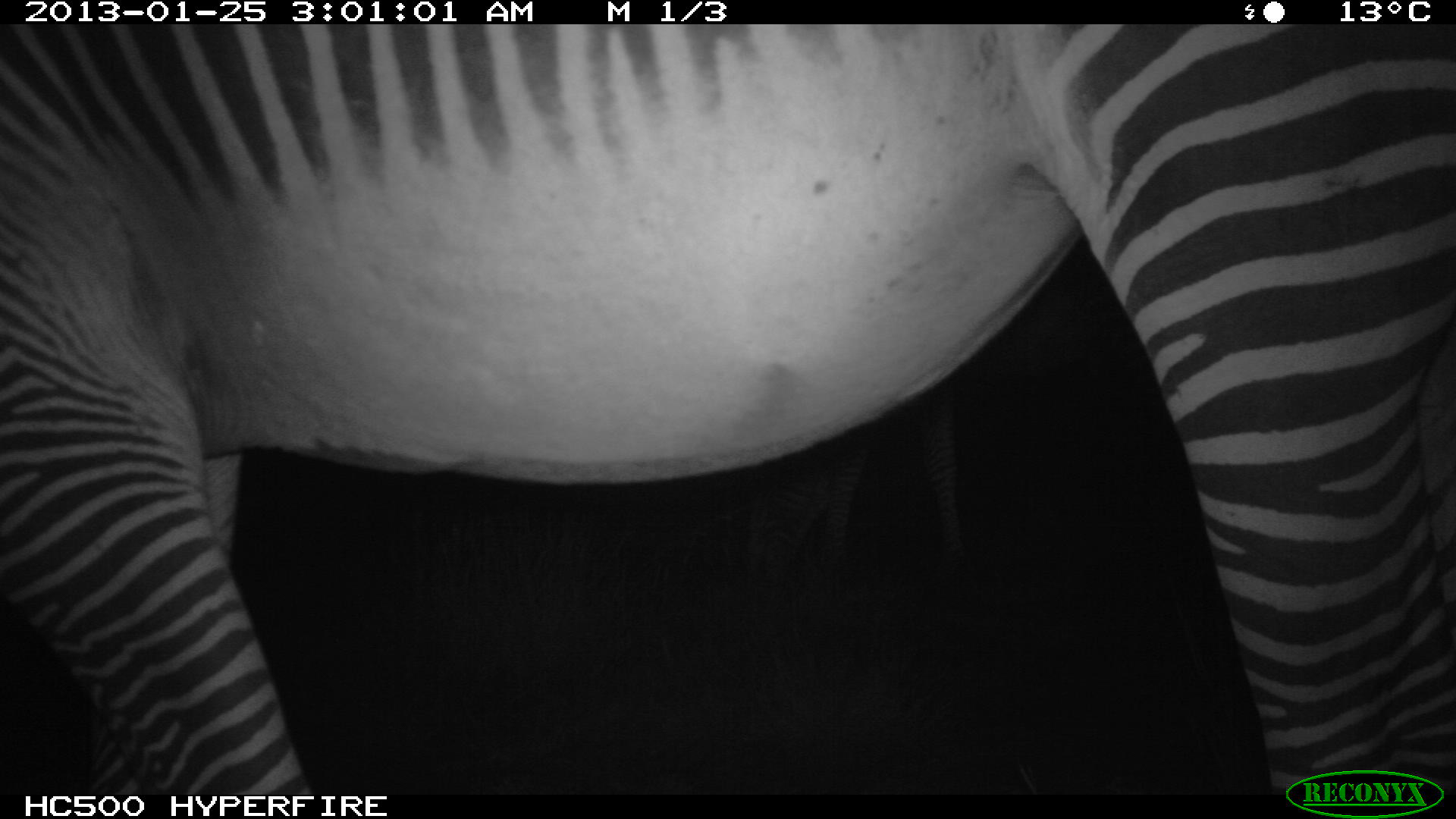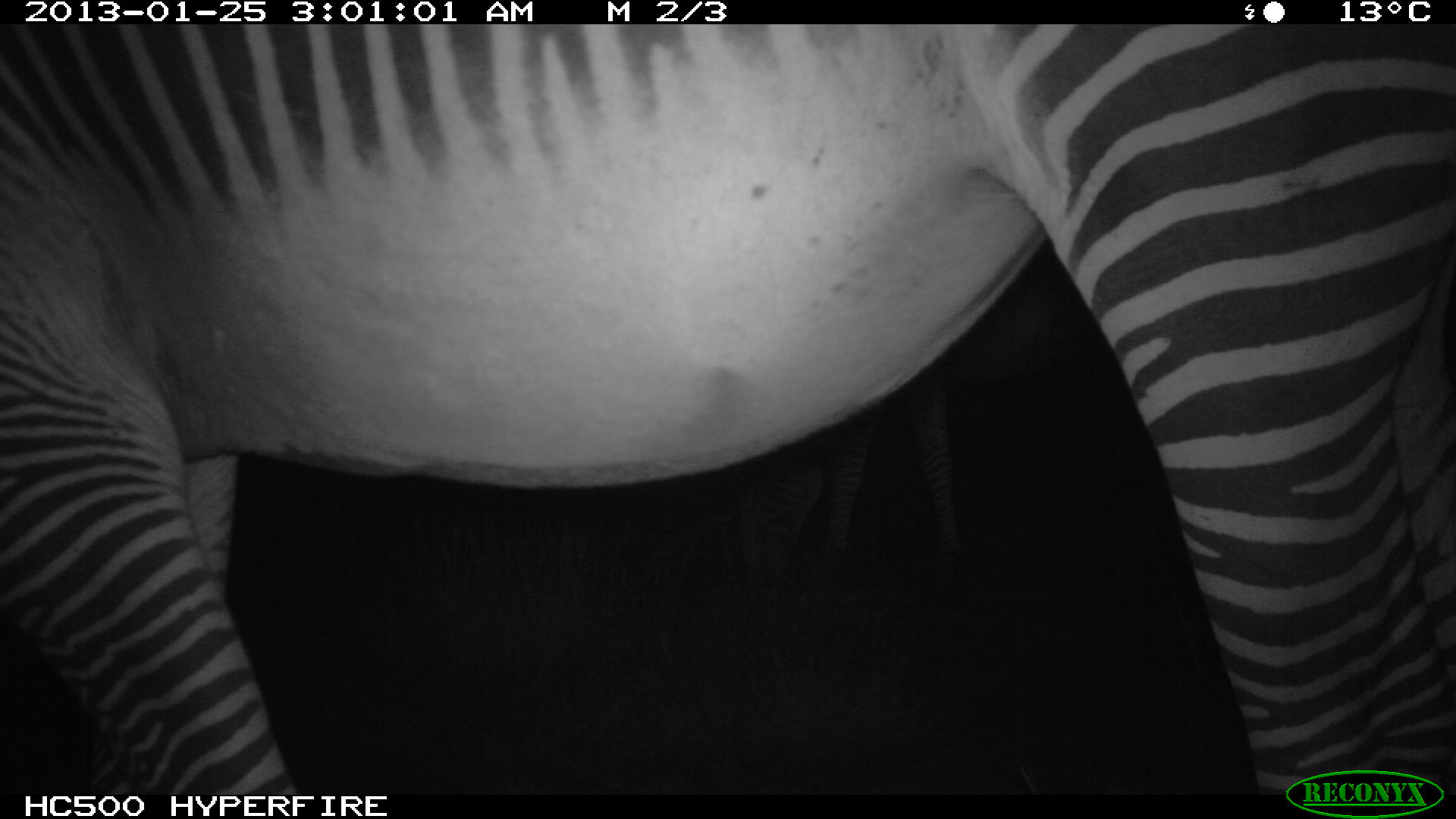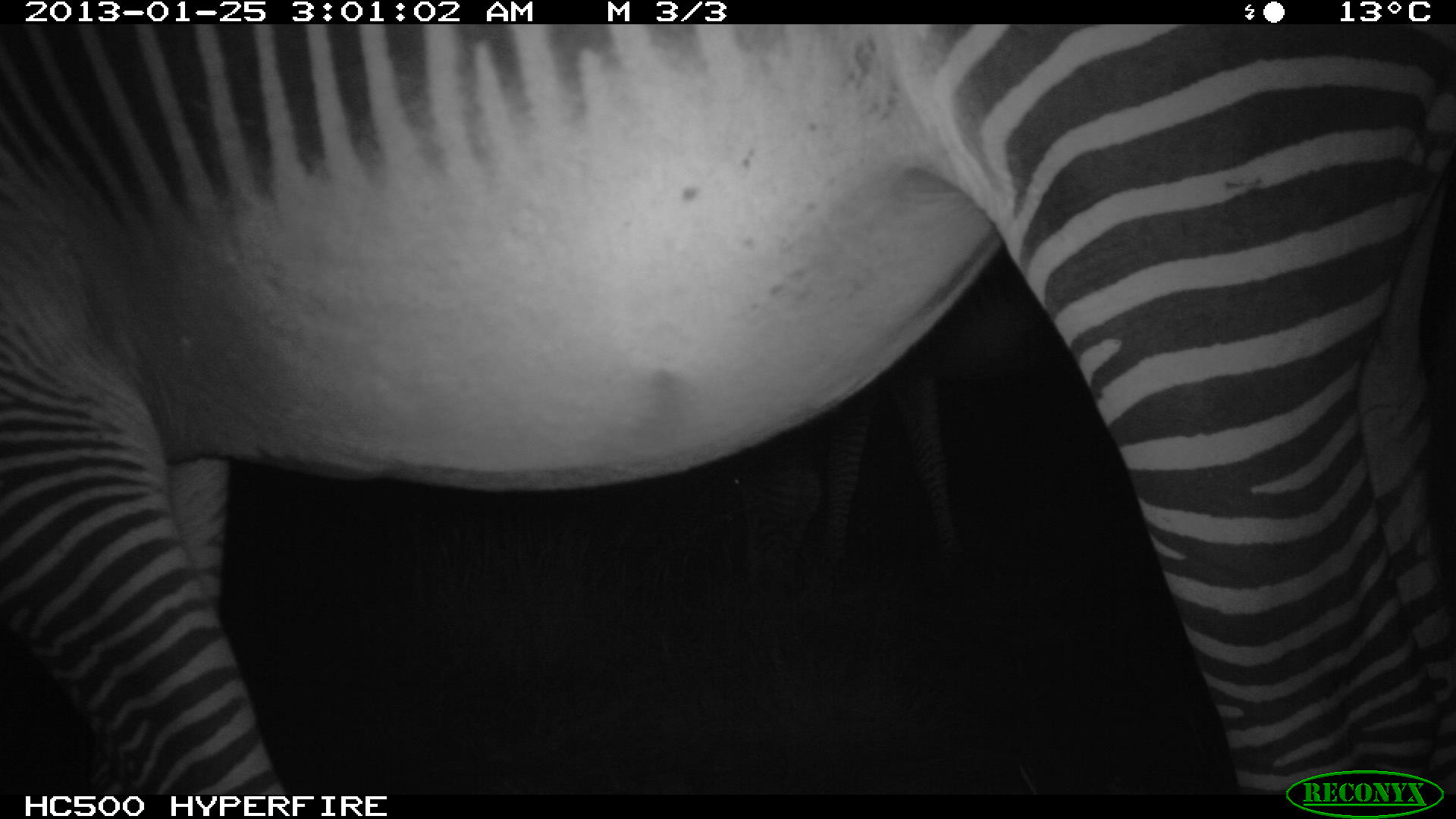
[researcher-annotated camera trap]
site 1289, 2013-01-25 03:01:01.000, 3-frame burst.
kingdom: Animalia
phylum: Chordata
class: Mammalia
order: Perissodactyla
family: Equidae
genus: Equus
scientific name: Equus grevyi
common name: grévy's zebra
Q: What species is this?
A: Equus grevyi (grévy's zebra).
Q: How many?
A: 2.